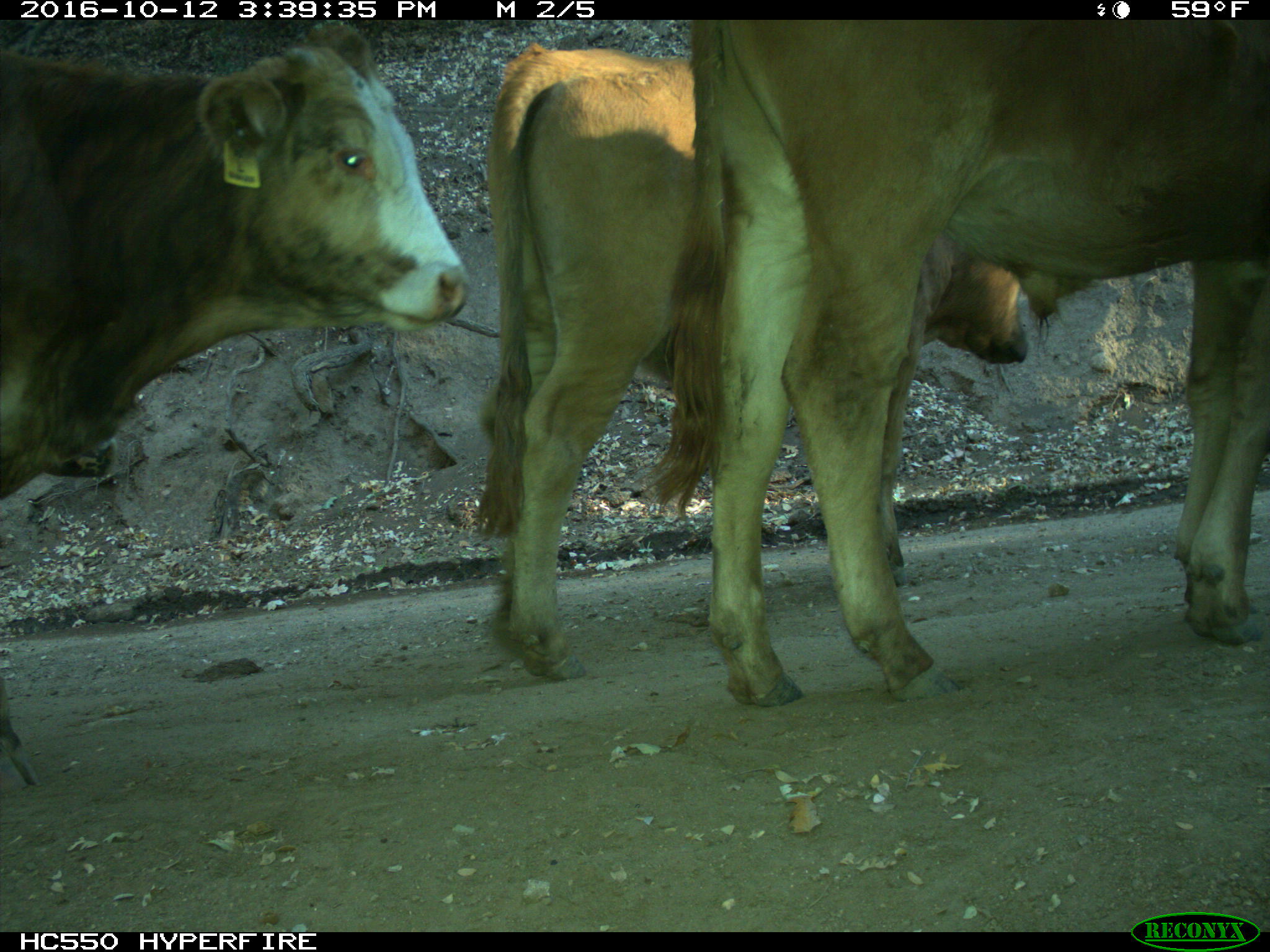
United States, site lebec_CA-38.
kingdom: Animalia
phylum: Chordata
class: Mammalia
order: Artiodactyla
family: Bovidae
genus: Bos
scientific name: Bos taurus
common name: domestic cow